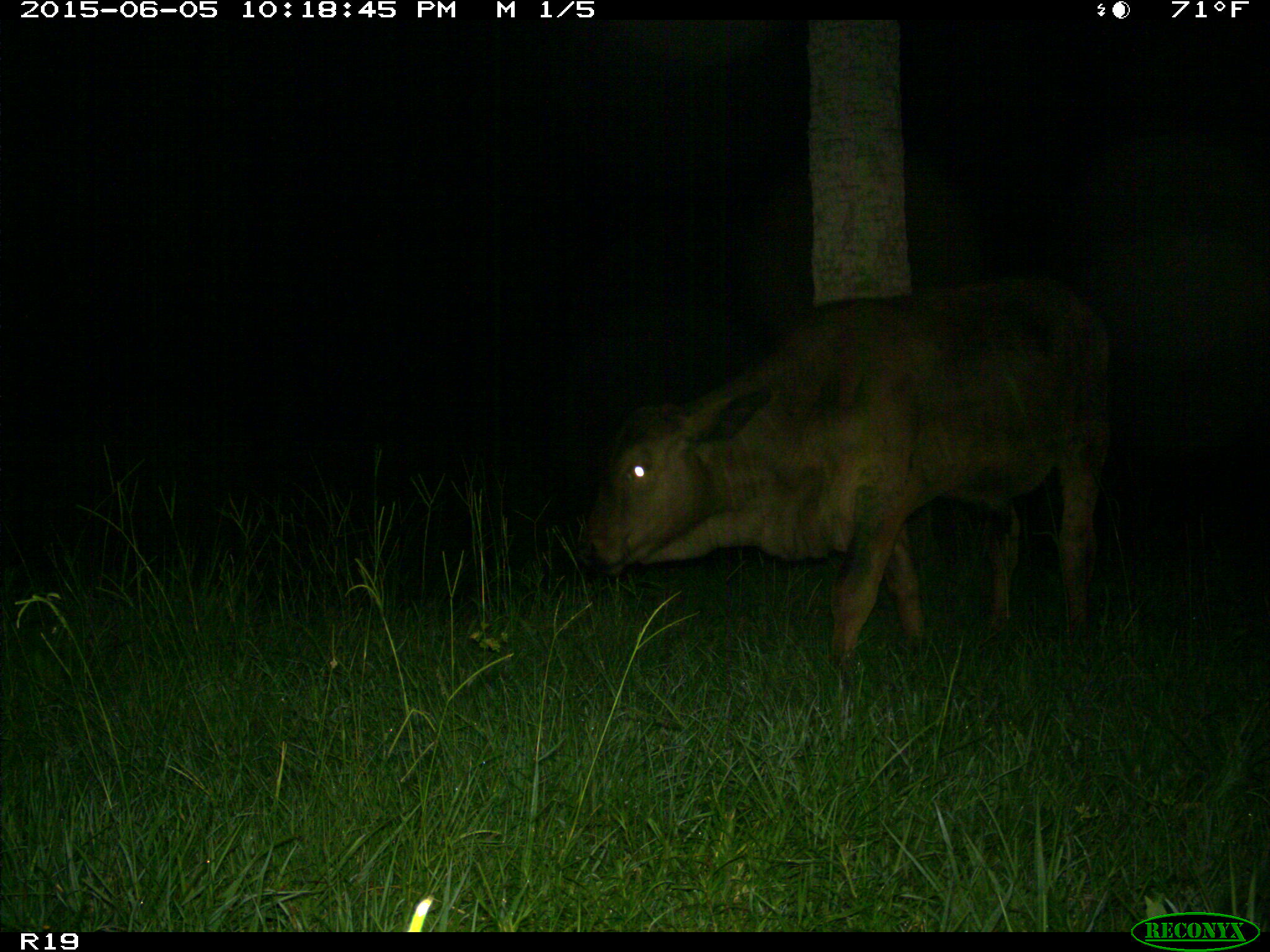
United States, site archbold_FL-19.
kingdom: Animalia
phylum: Chordata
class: Mammalia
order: Artiodactyla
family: Bovidae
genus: Bos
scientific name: Bos taurus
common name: domestic cow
Bos taurus (domestic cow).